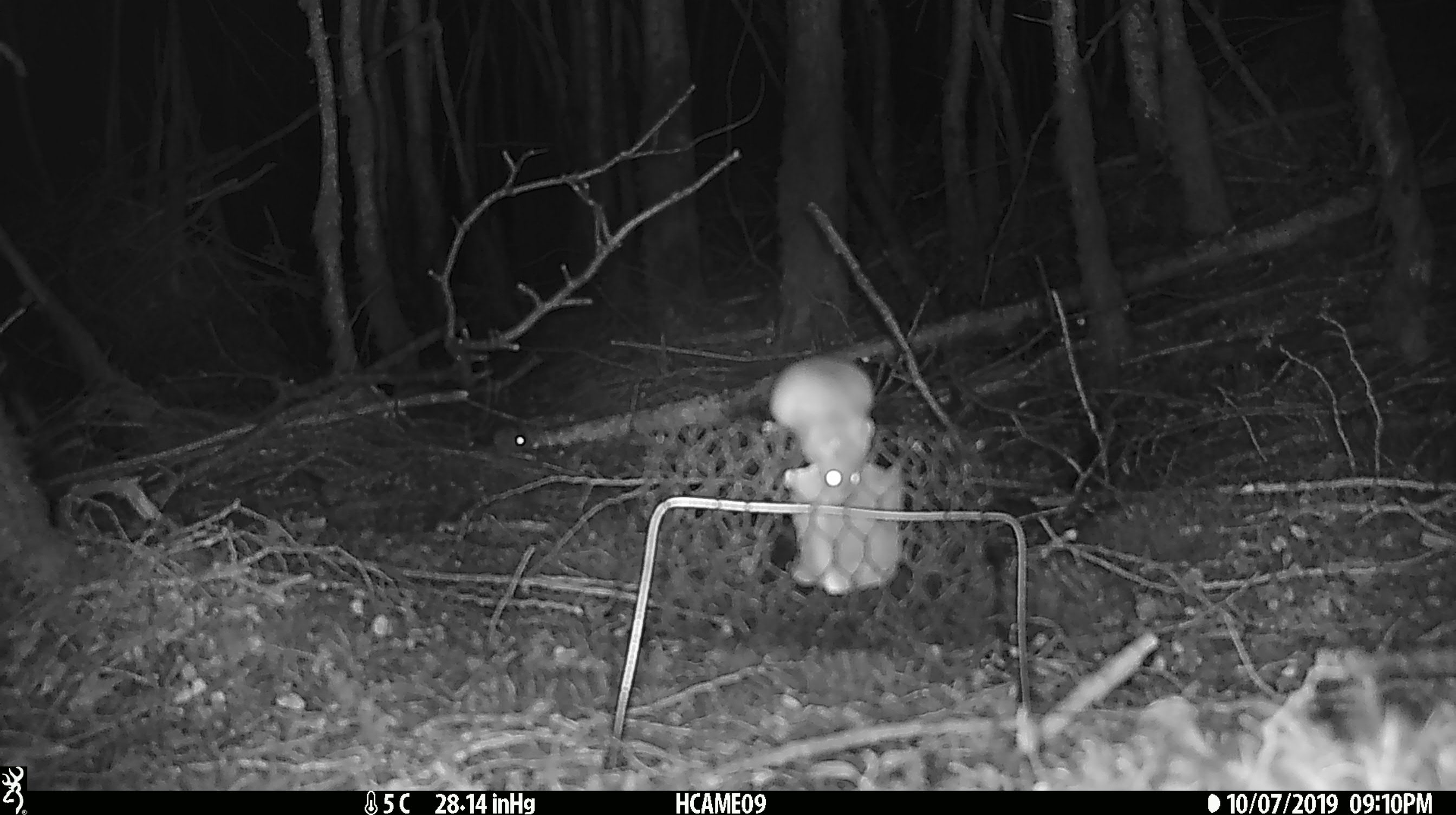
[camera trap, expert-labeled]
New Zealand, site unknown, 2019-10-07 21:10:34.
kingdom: Animalia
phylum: Chordata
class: Mammalia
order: Rodentia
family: Muridae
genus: Mus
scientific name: Mus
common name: mouse